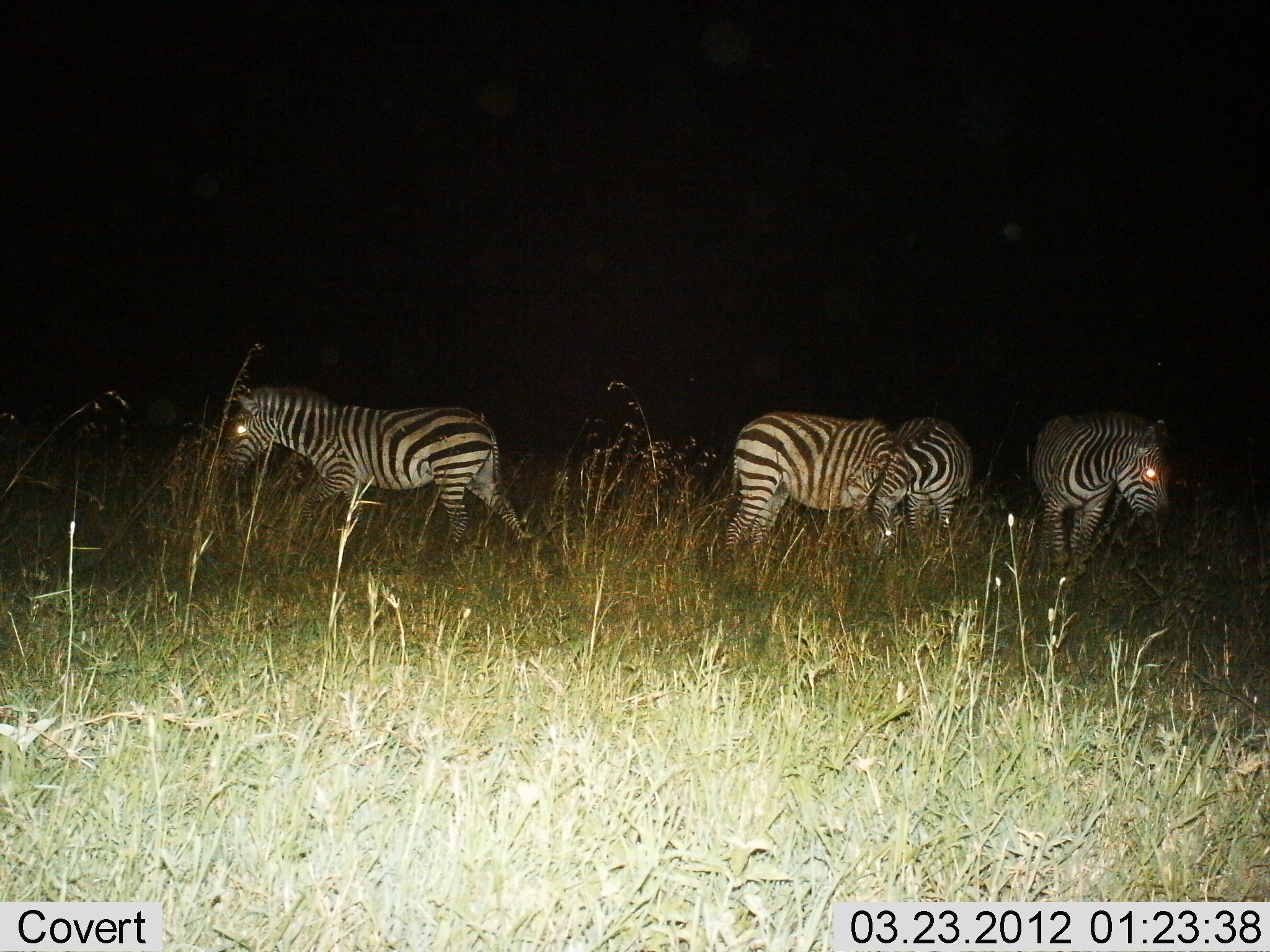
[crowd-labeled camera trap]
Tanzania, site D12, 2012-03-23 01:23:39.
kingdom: Animalia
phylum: Chordata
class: Mammalia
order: Perissodactyla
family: Equidae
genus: Equus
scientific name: Equus quagga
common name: plains zebra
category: zebra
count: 4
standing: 55%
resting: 0%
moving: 50%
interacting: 0%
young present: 0%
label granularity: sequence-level